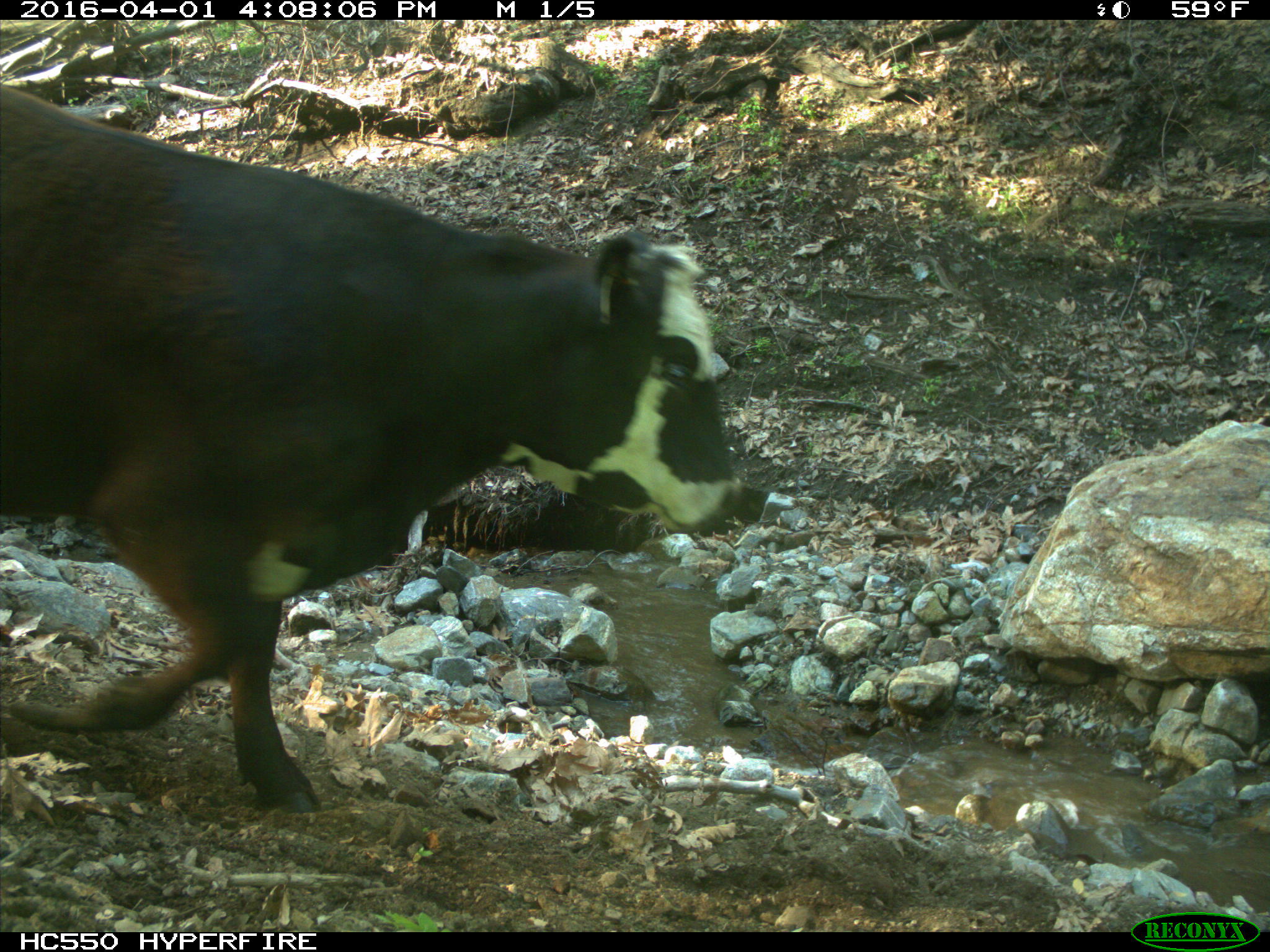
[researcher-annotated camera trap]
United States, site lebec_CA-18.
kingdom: Animalia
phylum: Chordata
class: Mammalia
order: Artiodactyla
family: Bovidae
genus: Bos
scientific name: Bos taurus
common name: domestic cow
Bos taurus (domestic cow).